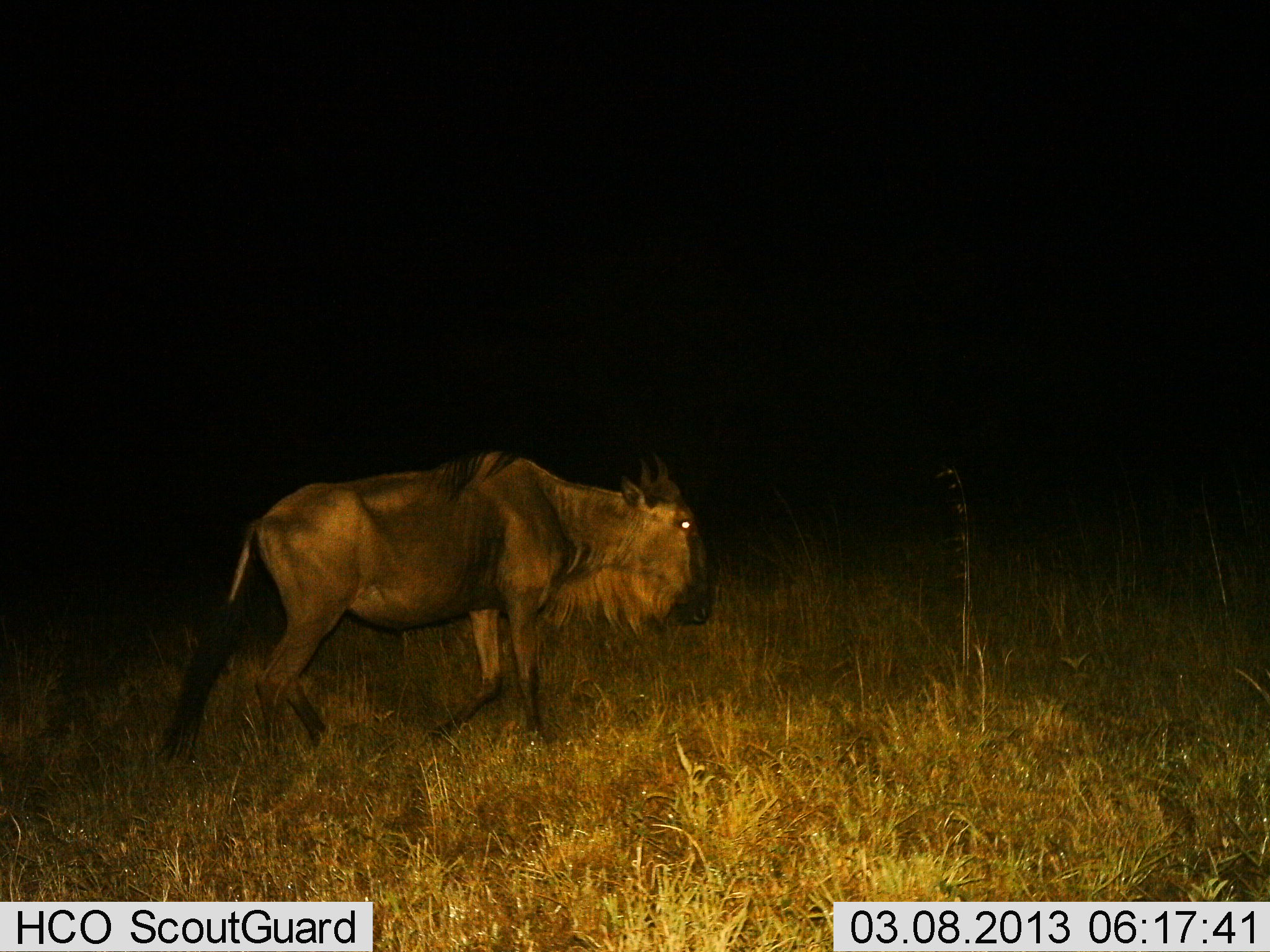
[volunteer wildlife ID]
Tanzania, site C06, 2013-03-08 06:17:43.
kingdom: Animalia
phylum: Chordata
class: Mammalia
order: Artiodactyla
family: Bovidae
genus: Connochaetes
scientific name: Connochaetes taurinus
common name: blue wildebeest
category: wildebeest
Wildebeest (blue wildebeest) (Connochaetes taurinus), count 1. Behavior (volunteer vote fractions): standing 15%, resting 0%, moving 89%, interacting 0%. Young present (vote fraction): 0%. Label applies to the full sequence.